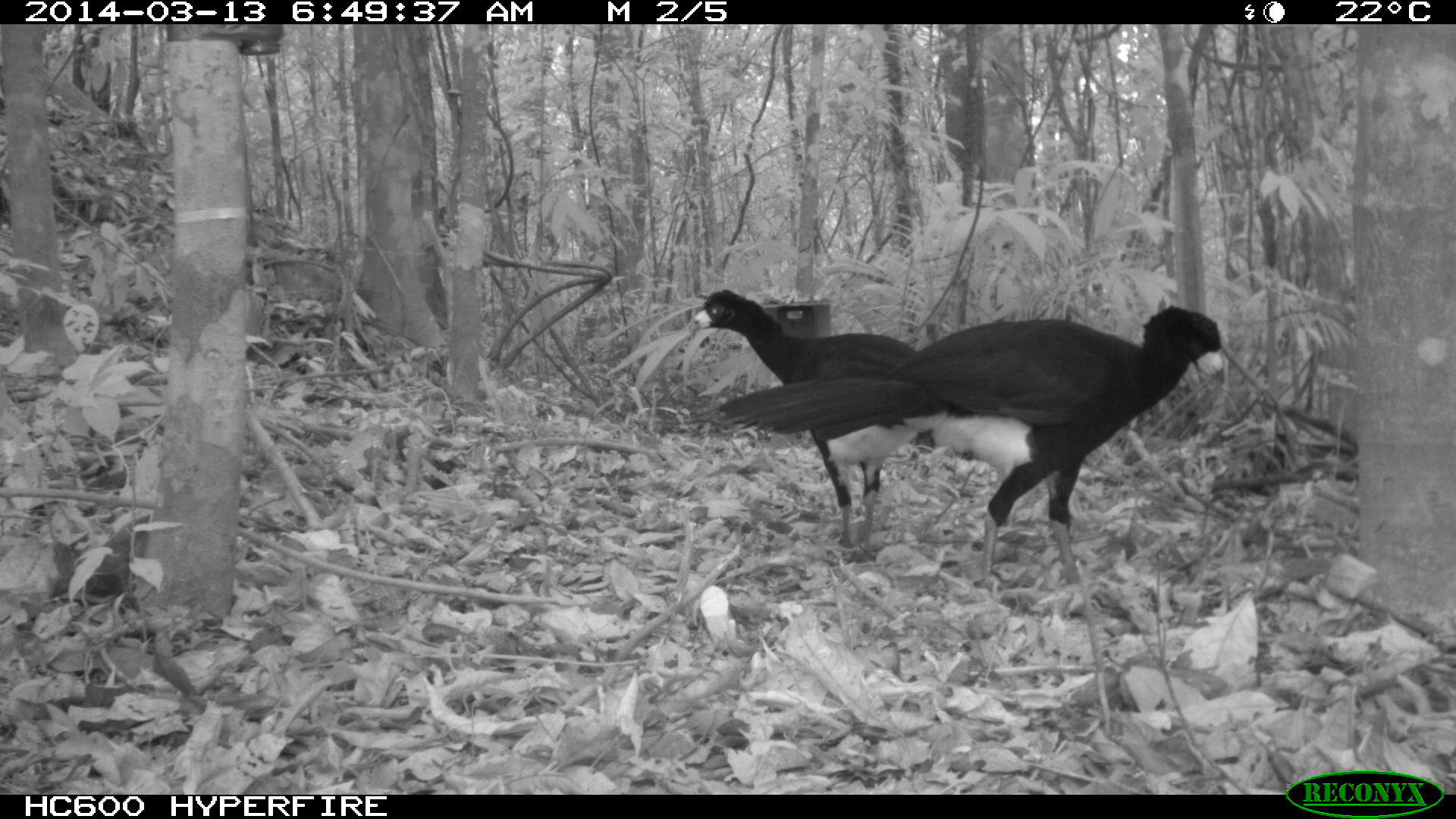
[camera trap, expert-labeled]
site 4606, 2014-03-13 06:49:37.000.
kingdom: Animalia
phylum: Chordata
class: Aves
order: Galliformes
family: Cracidae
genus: Crax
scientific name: Crax alector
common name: black curassow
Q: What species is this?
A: Crax alector (black curassow).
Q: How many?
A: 2.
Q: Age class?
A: Adult.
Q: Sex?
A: Female.